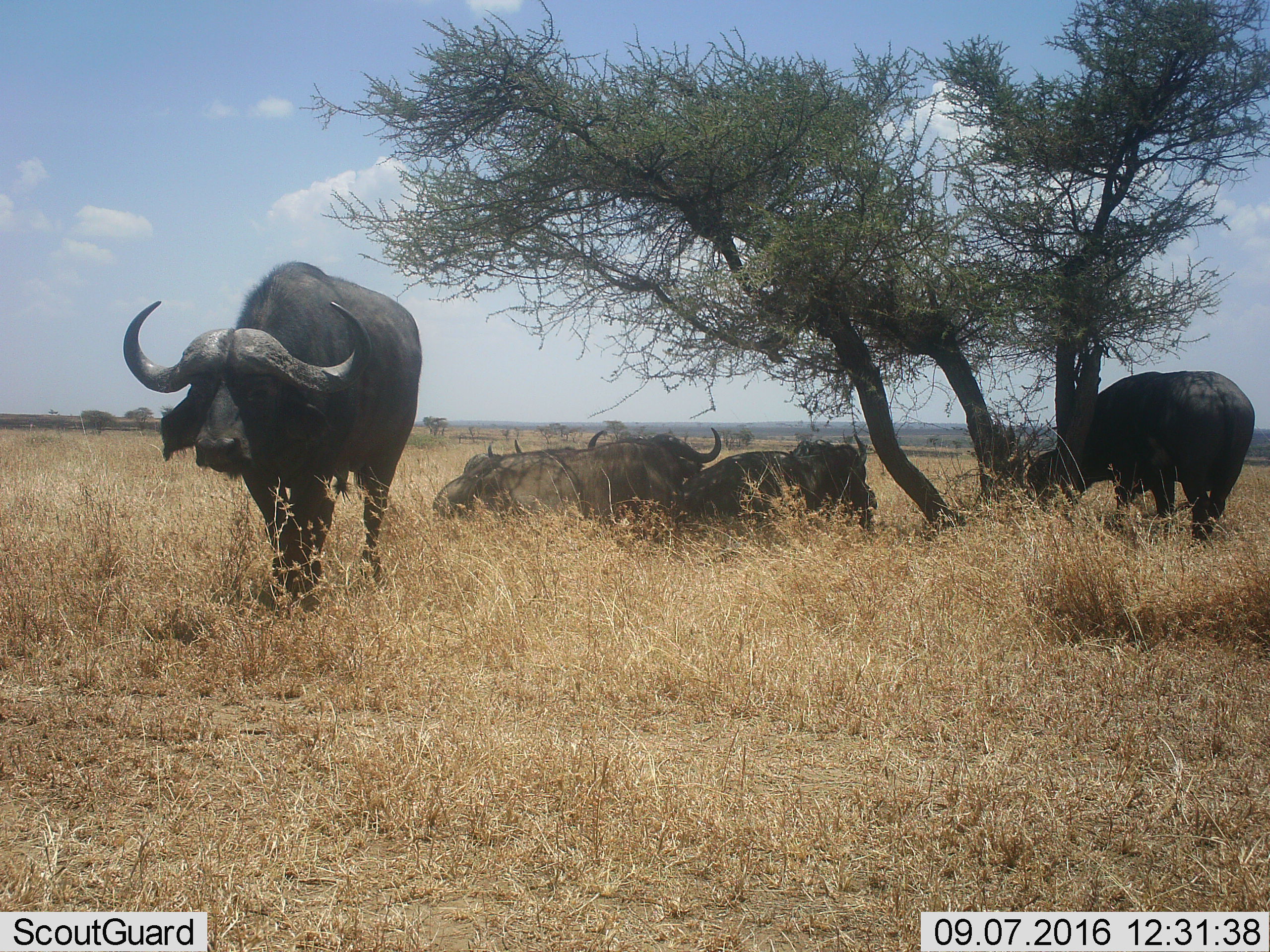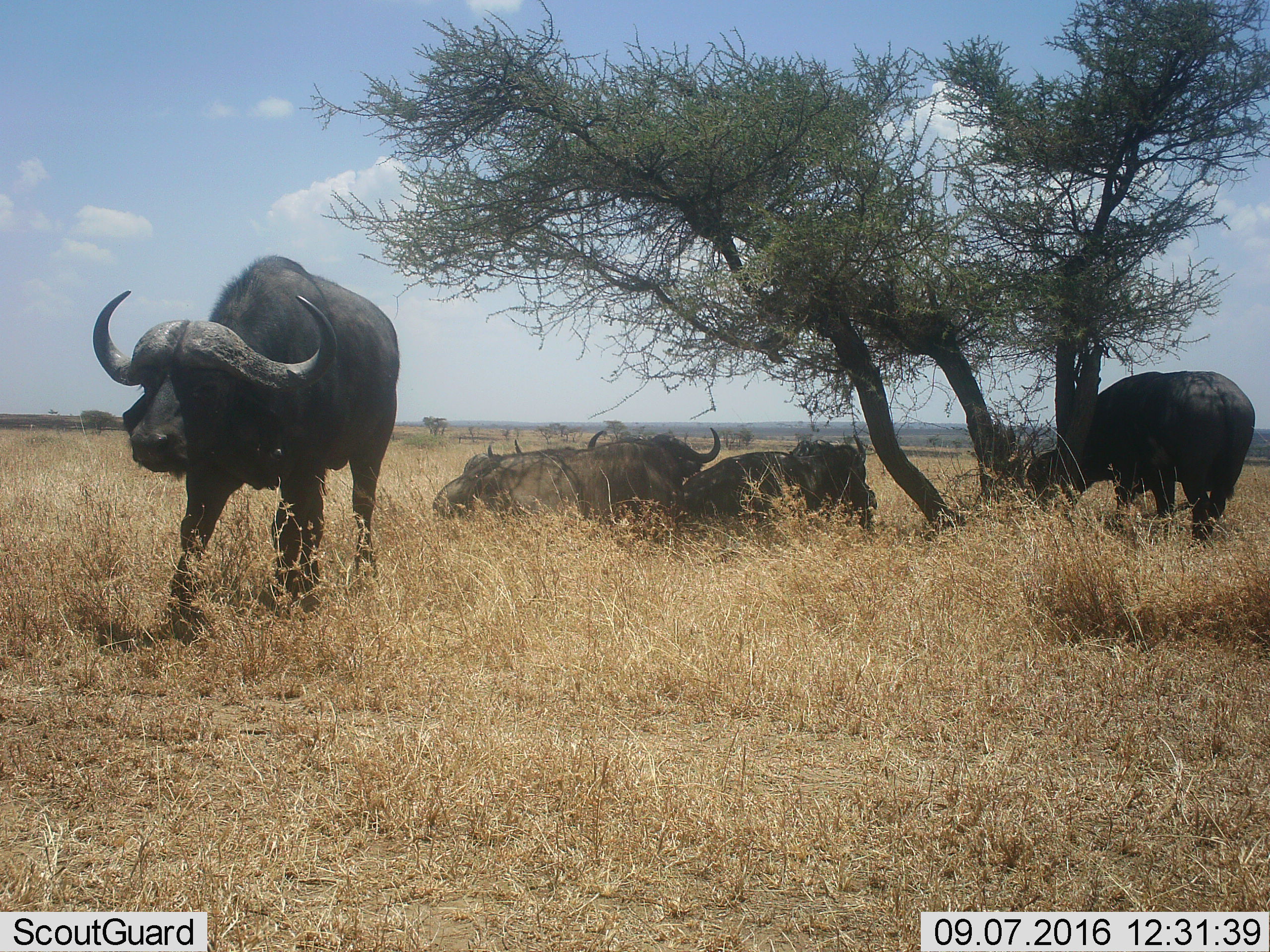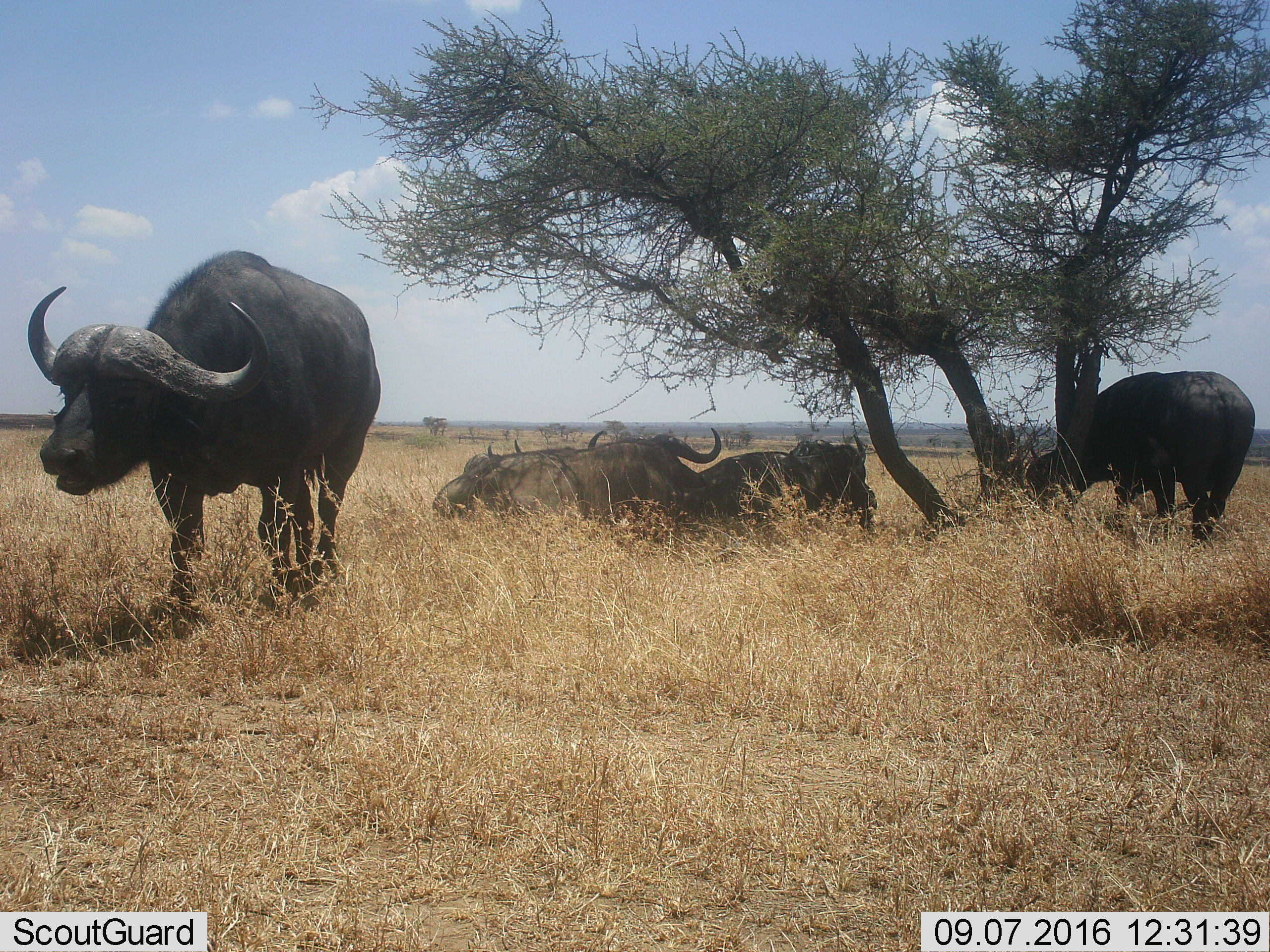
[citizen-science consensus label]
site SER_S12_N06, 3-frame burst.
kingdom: Animalia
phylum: Chordata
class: Mammalia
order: Artiodactyla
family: Bovidae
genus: Syncerus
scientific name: Syncerus caffer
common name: african buffalo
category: buffalo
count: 5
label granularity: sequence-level